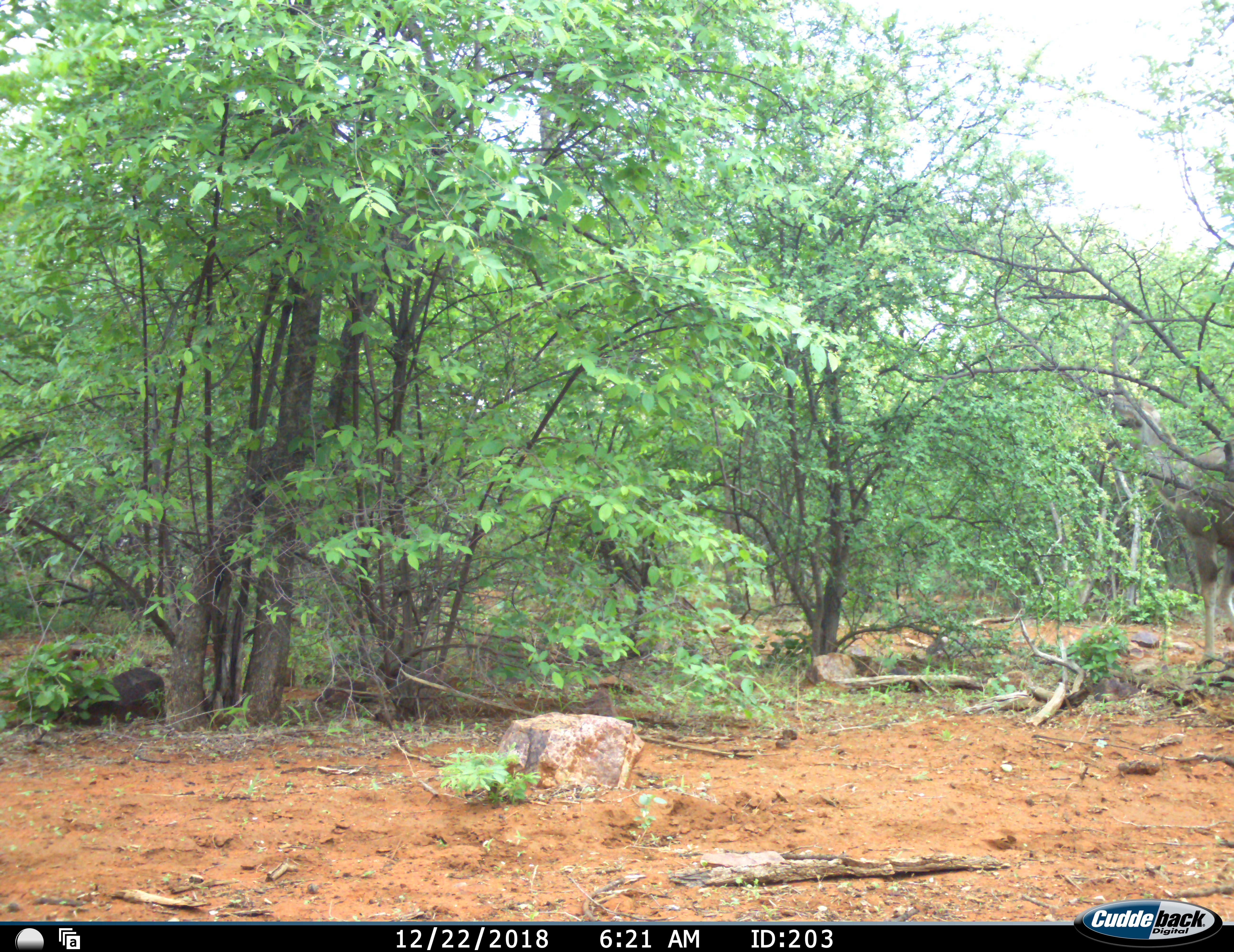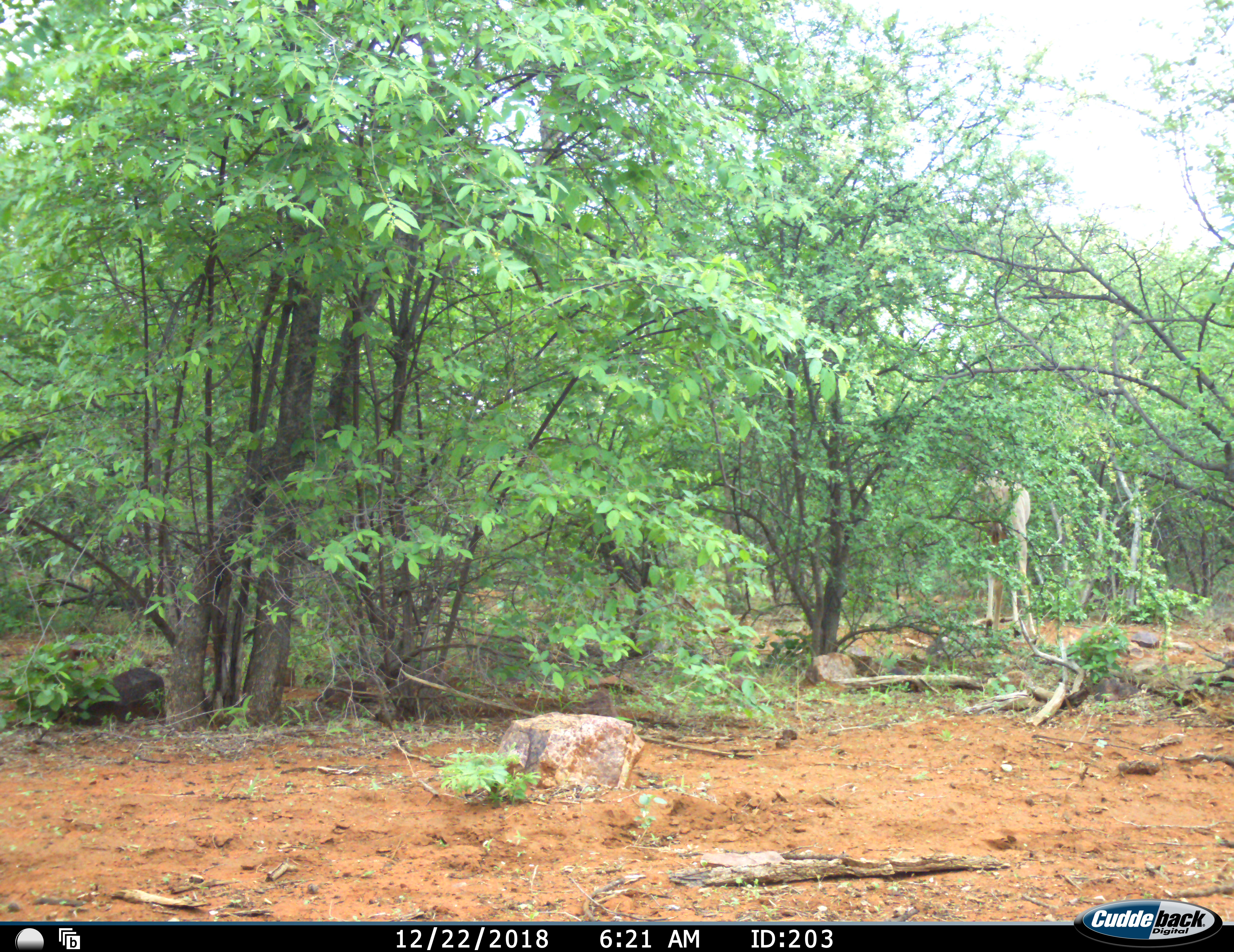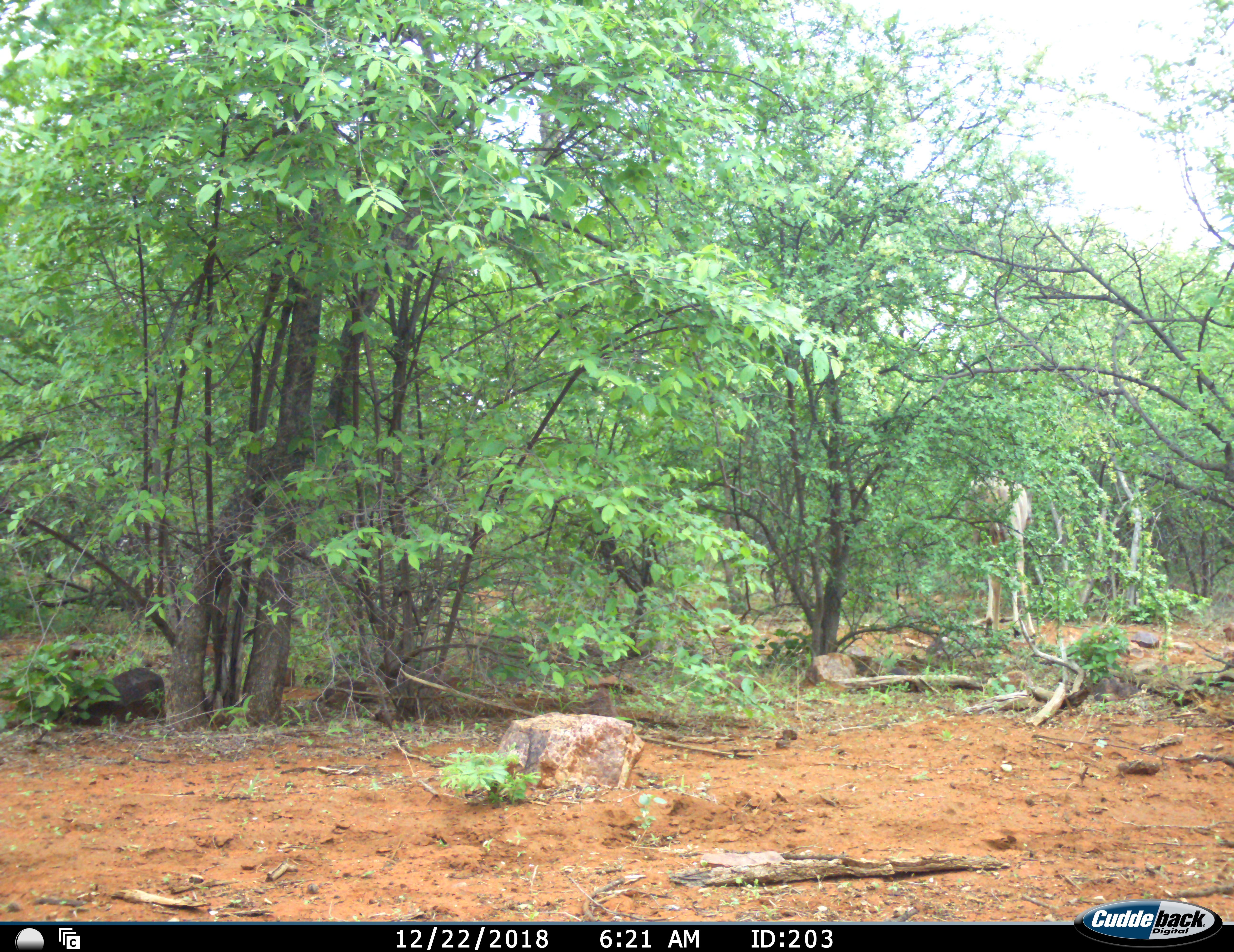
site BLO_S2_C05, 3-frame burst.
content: unidentified animal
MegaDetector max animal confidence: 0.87